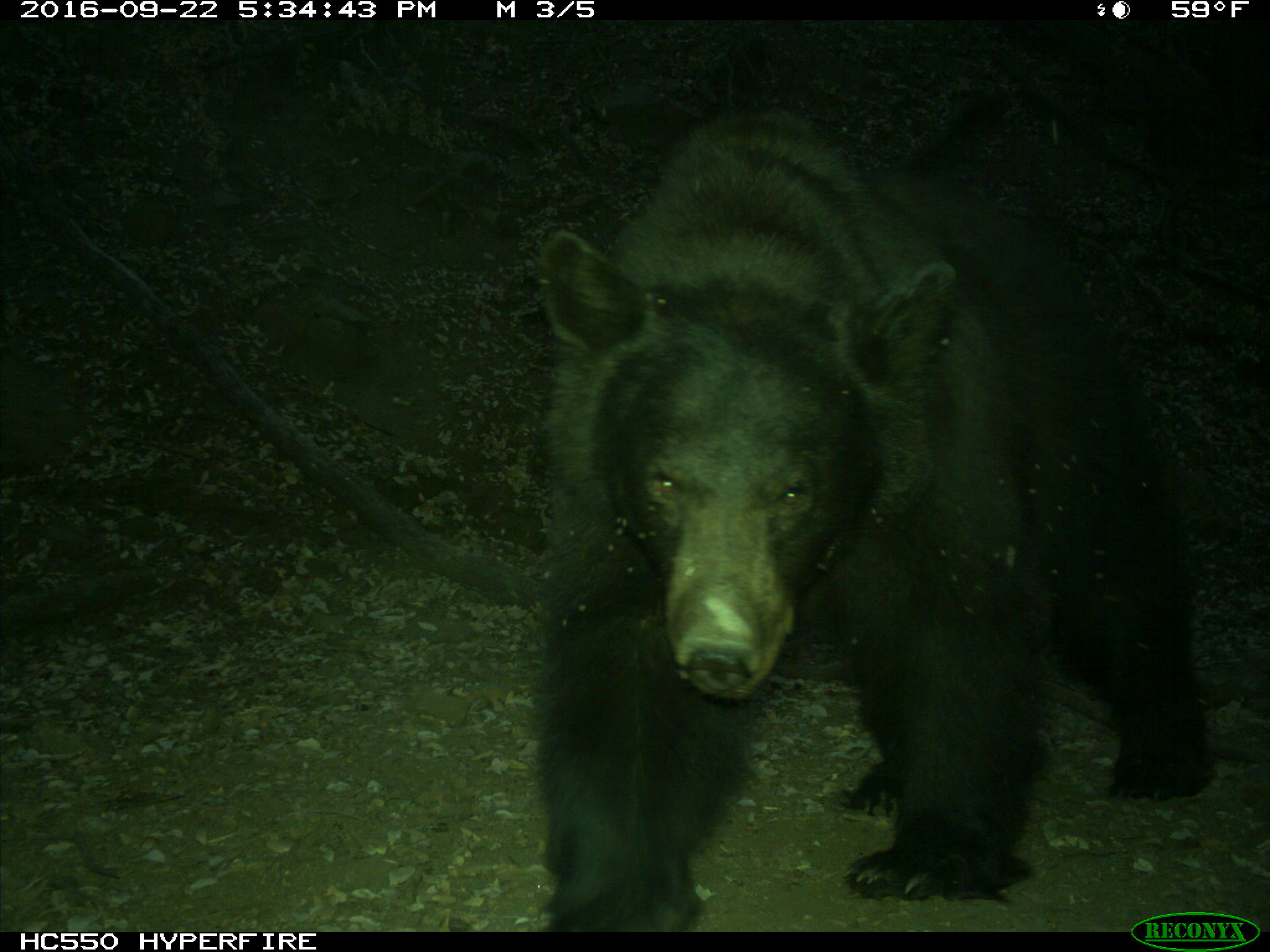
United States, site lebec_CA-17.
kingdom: Animalia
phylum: Chordata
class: Mammalia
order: Carnivora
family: Ursidae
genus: Ursus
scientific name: Ursus americanus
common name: american black bear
Ursus americanus (american black bear).